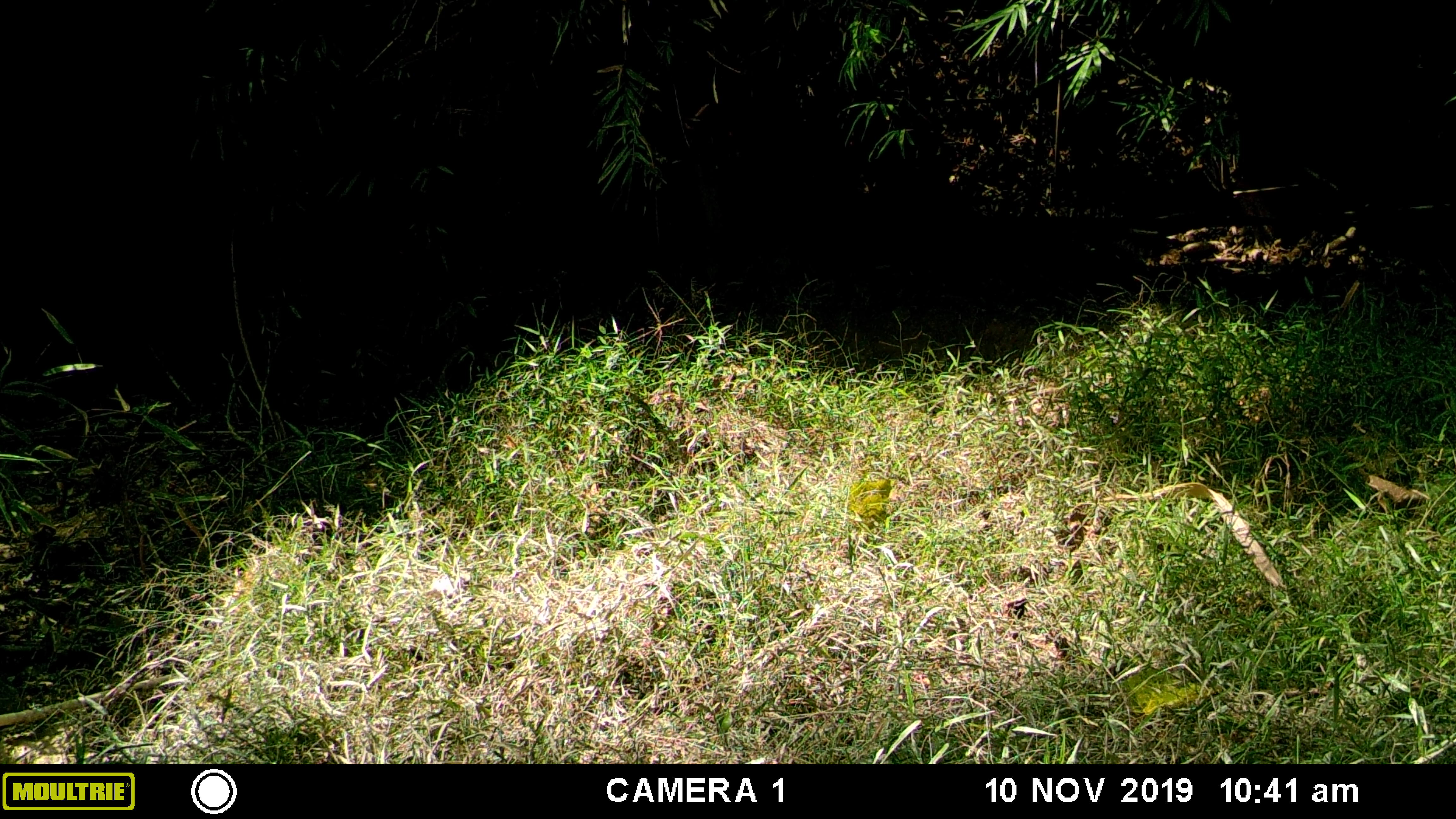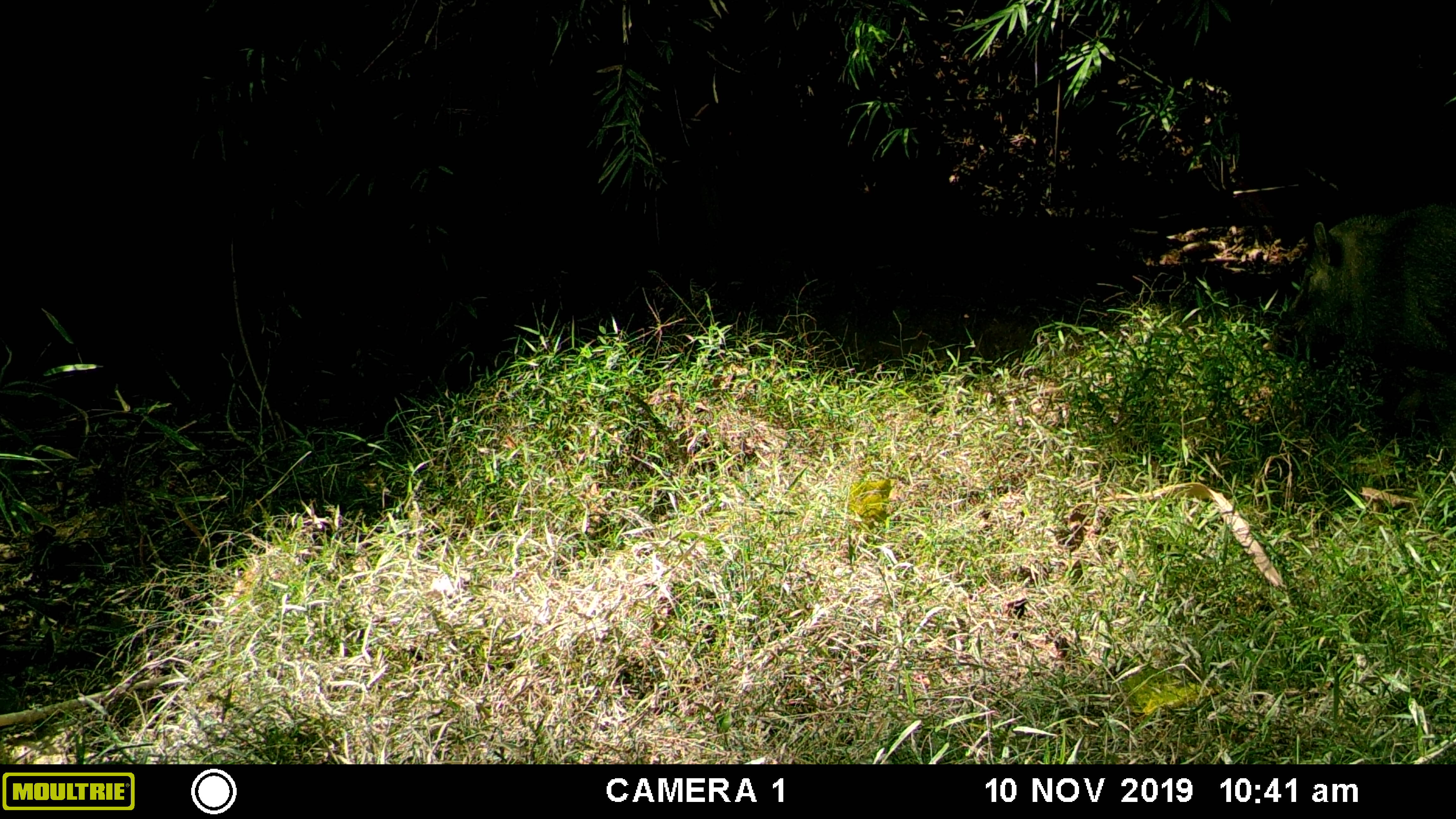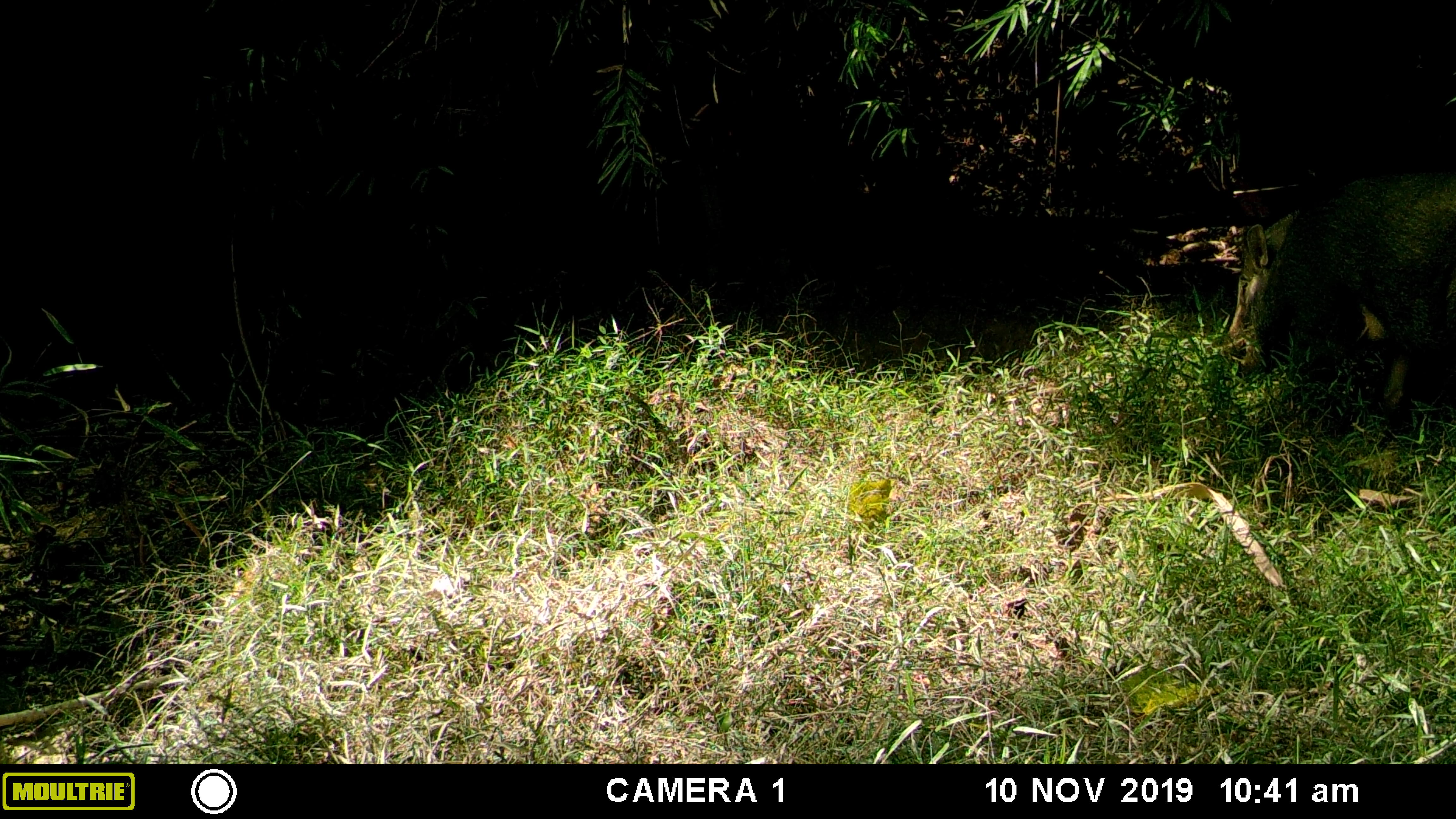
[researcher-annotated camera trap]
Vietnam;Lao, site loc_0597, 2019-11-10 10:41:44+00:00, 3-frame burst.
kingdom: Animalia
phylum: Chordata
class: Mammalia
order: Artiodactyla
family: Suidae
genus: Sus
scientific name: Sus scrofa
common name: eurasian wild pig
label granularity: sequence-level